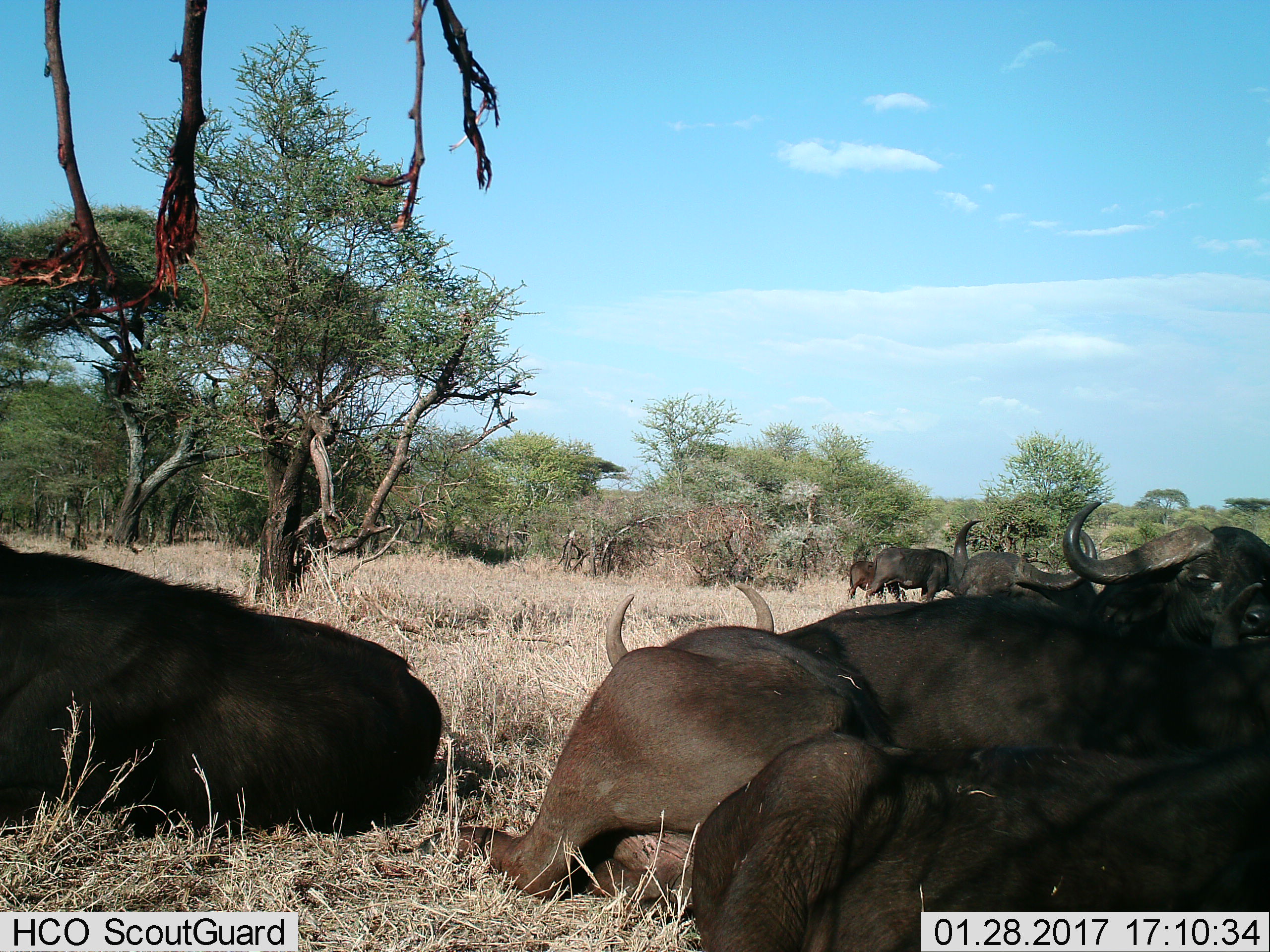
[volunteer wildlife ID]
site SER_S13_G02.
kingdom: Animalia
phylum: Chordata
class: Mammalia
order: Artiodactyla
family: Bovidae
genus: Syncerus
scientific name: Syncerus caffer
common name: african buffalo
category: buffalo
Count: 8.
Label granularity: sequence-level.